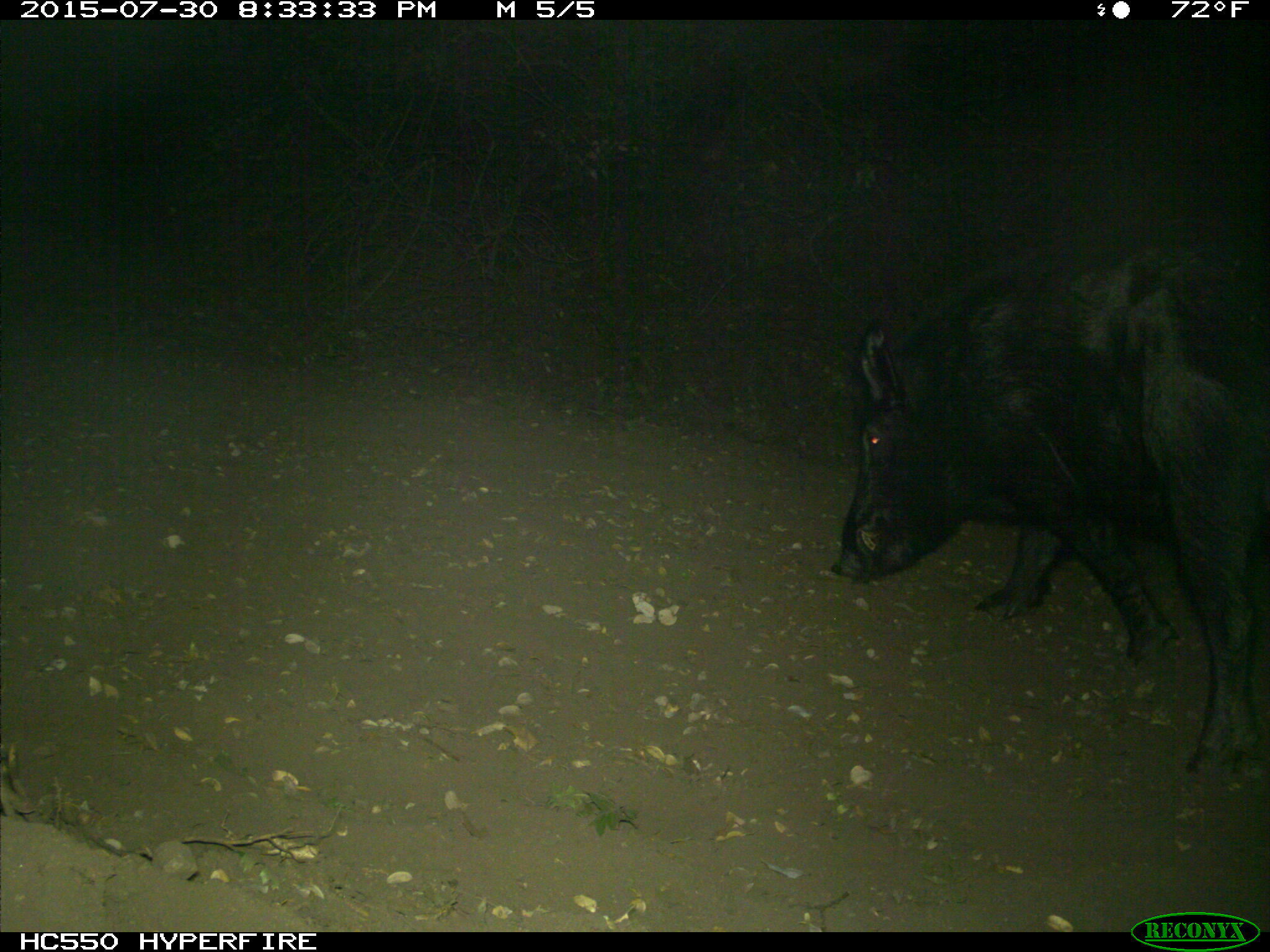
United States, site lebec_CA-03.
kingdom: Animalia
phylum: Chordata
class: Mammalia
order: Artiodactyla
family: Suidae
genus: Sus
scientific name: Sus scrofa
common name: wild boar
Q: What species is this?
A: Sus scrofa (wild boar).